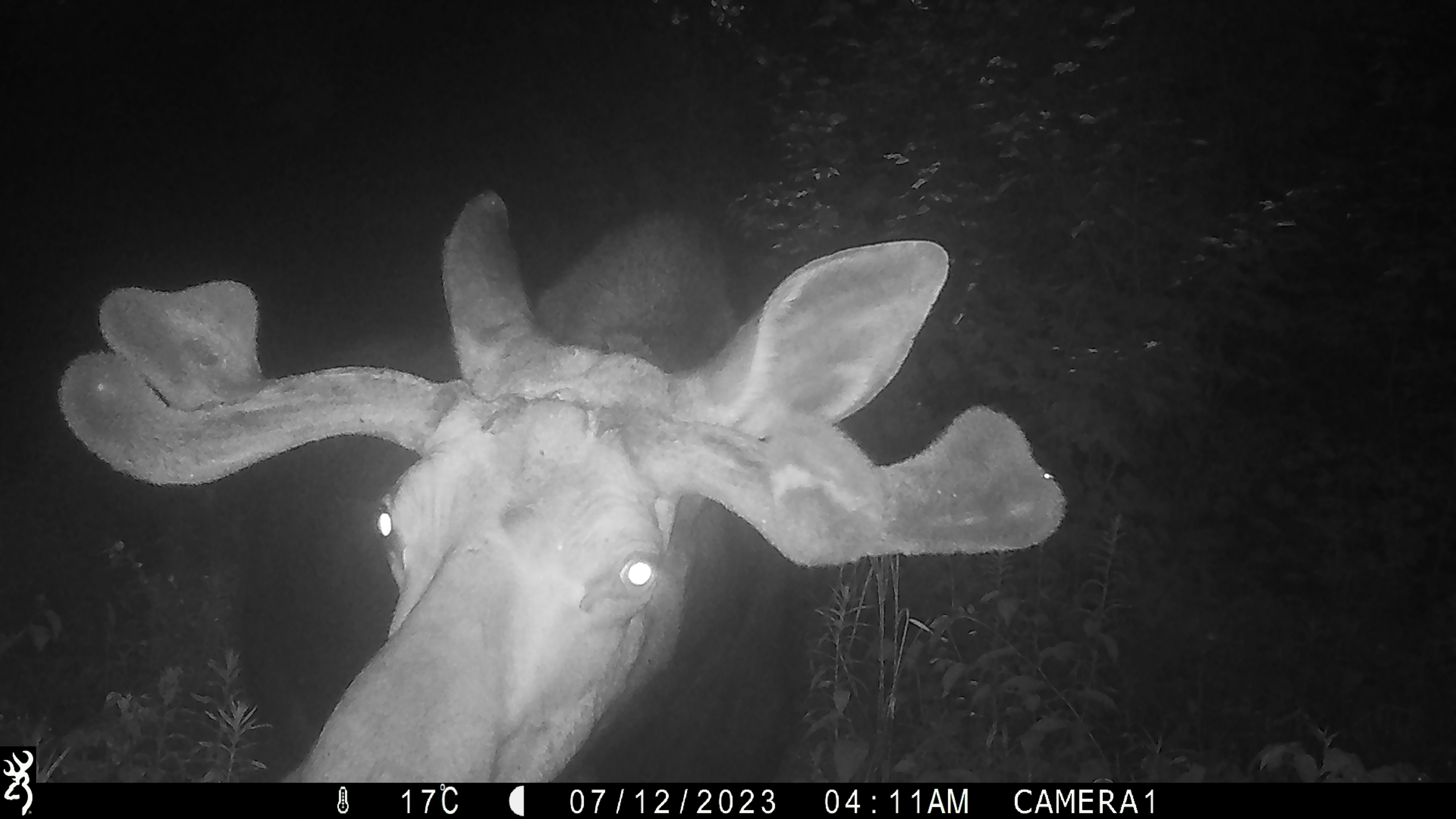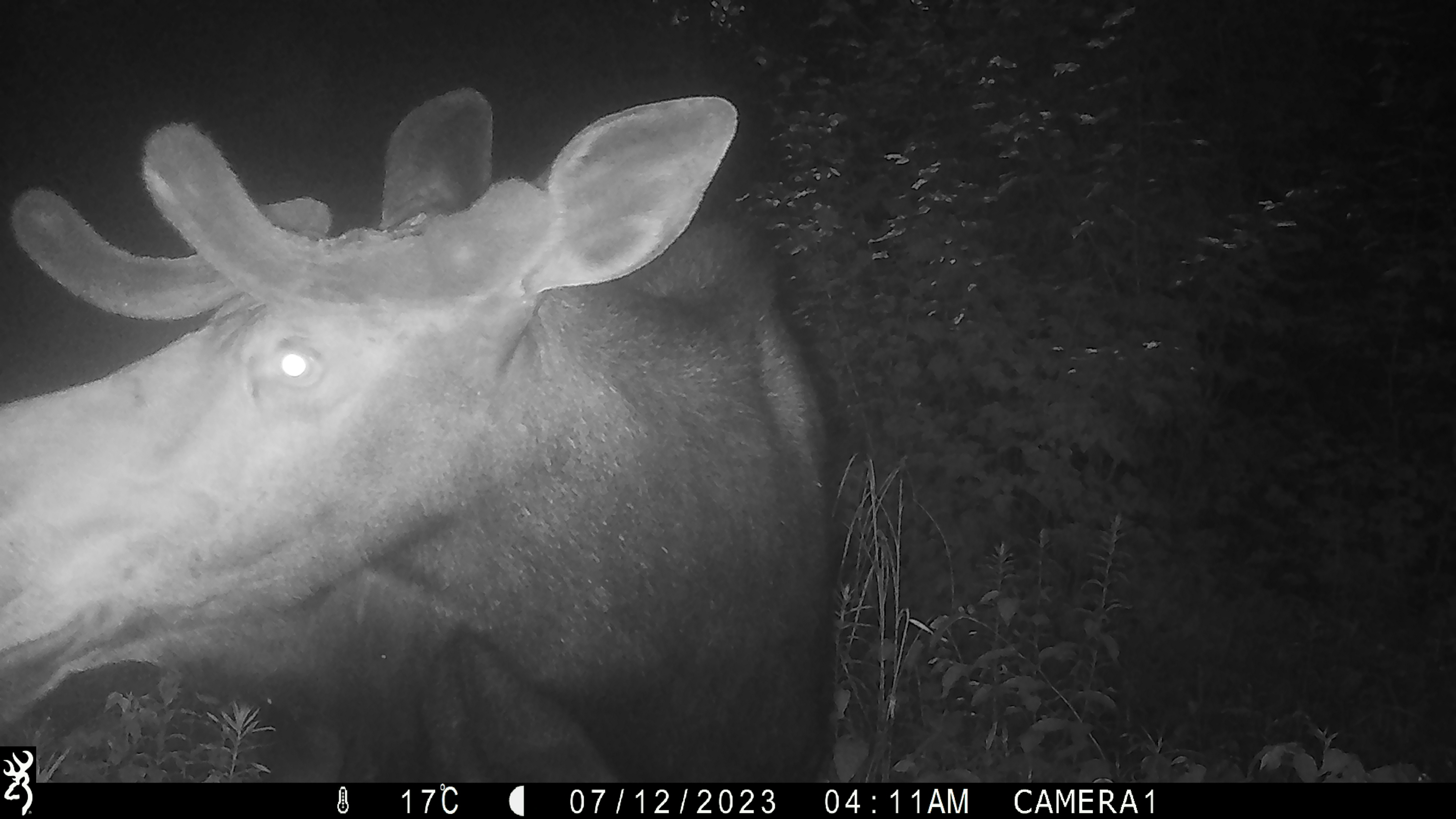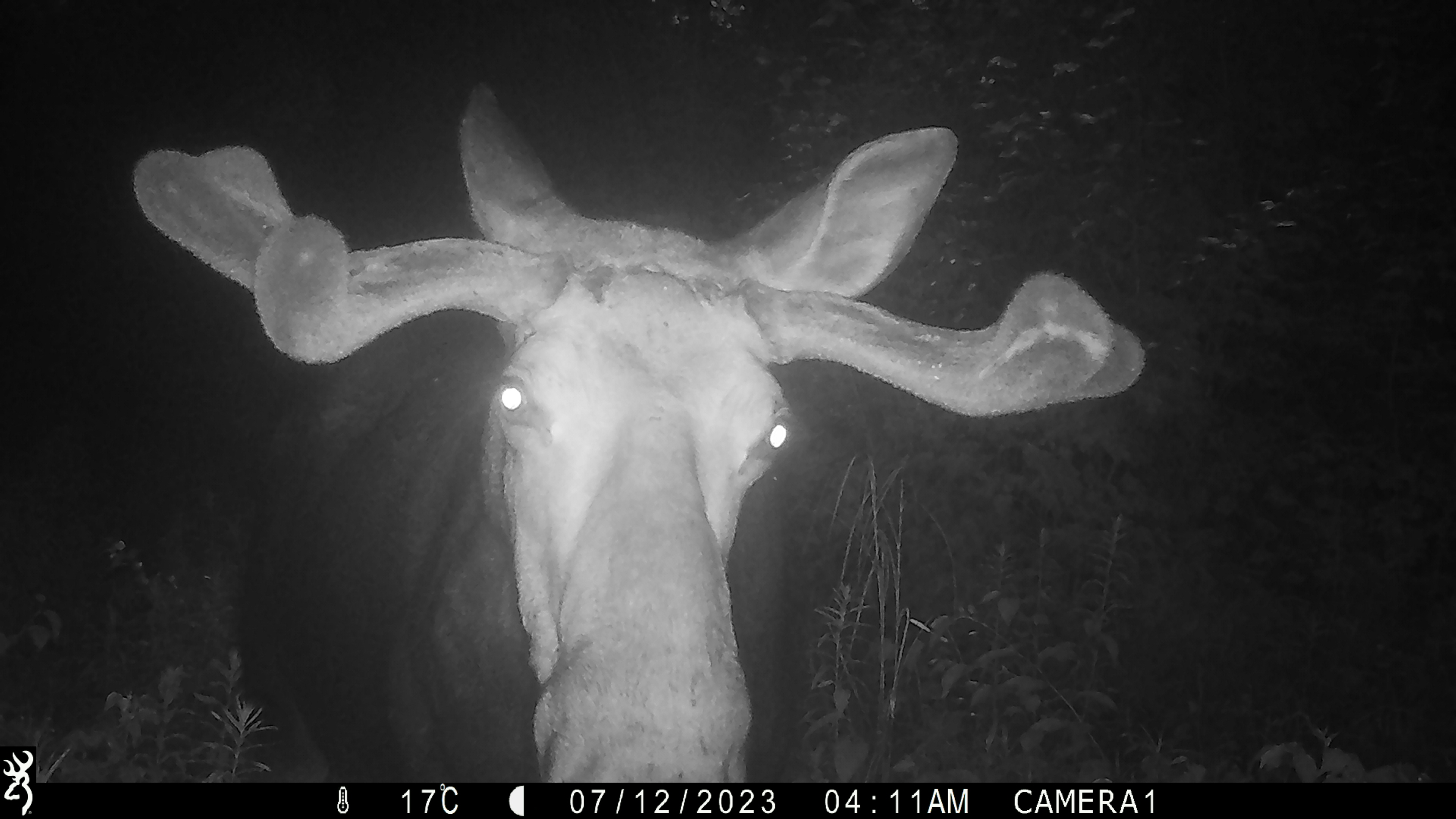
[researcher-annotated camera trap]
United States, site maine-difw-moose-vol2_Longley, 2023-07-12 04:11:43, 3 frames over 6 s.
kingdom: Animalia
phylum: Chordata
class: Mammalia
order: Artiodactyla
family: Cervidae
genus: Alces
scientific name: Alces alces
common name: moose